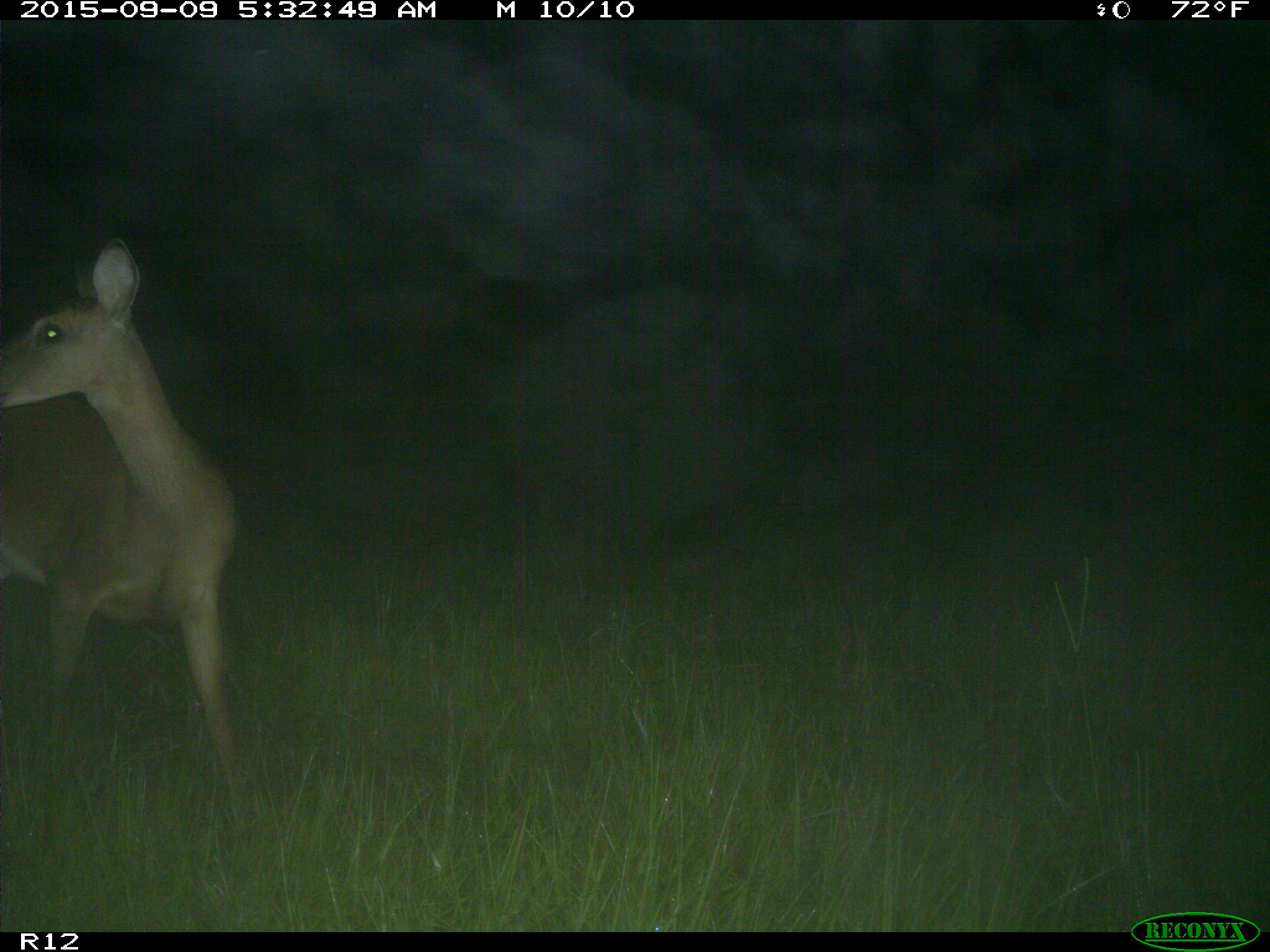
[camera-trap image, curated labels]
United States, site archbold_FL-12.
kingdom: Animalia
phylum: Chordata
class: Mammalia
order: Artiodactyla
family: Cervidae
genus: Odocoileus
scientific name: Odocoileus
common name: deer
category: unidentified deer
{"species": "unidentified deer (deer) (Odocoileus)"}